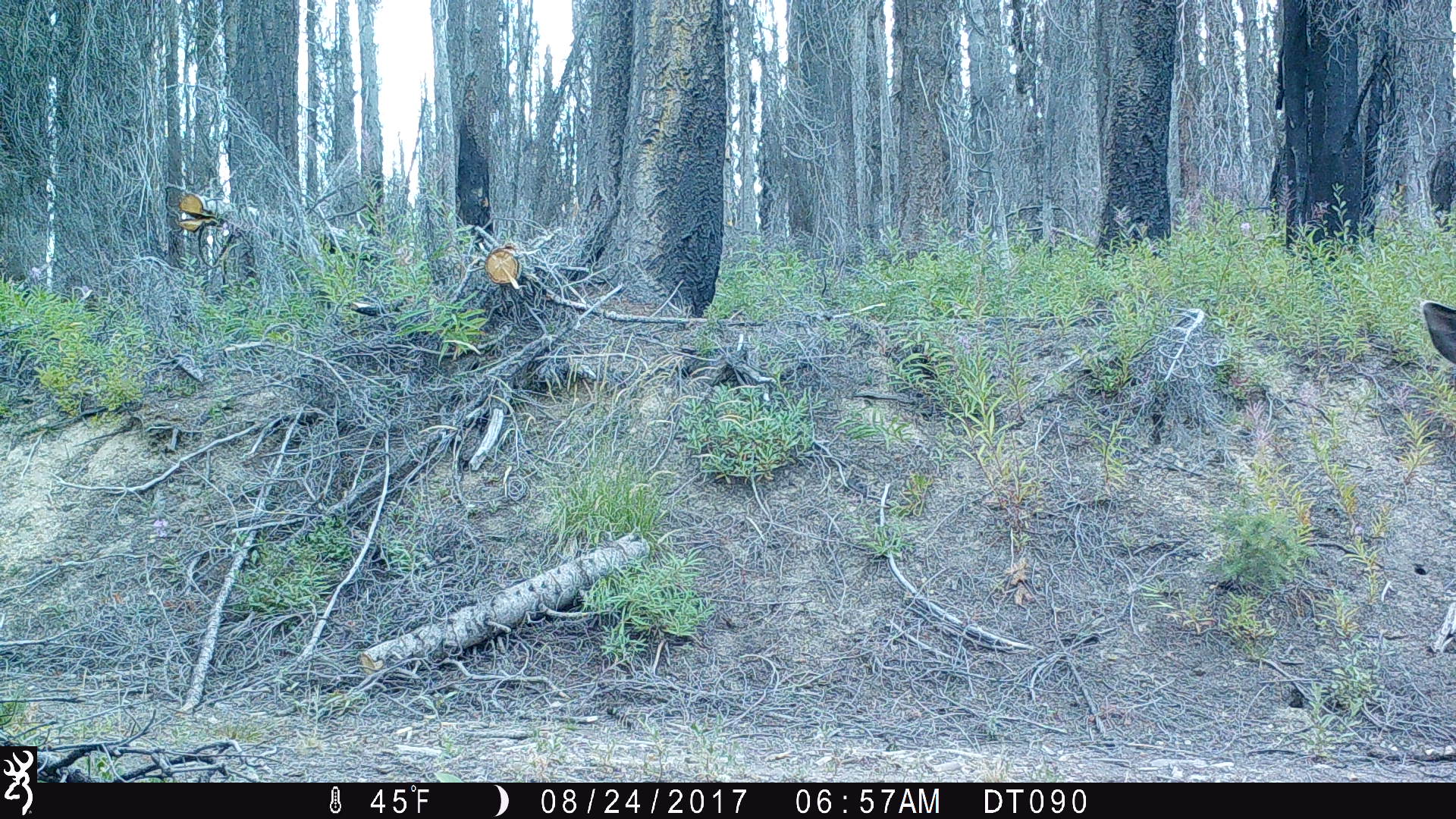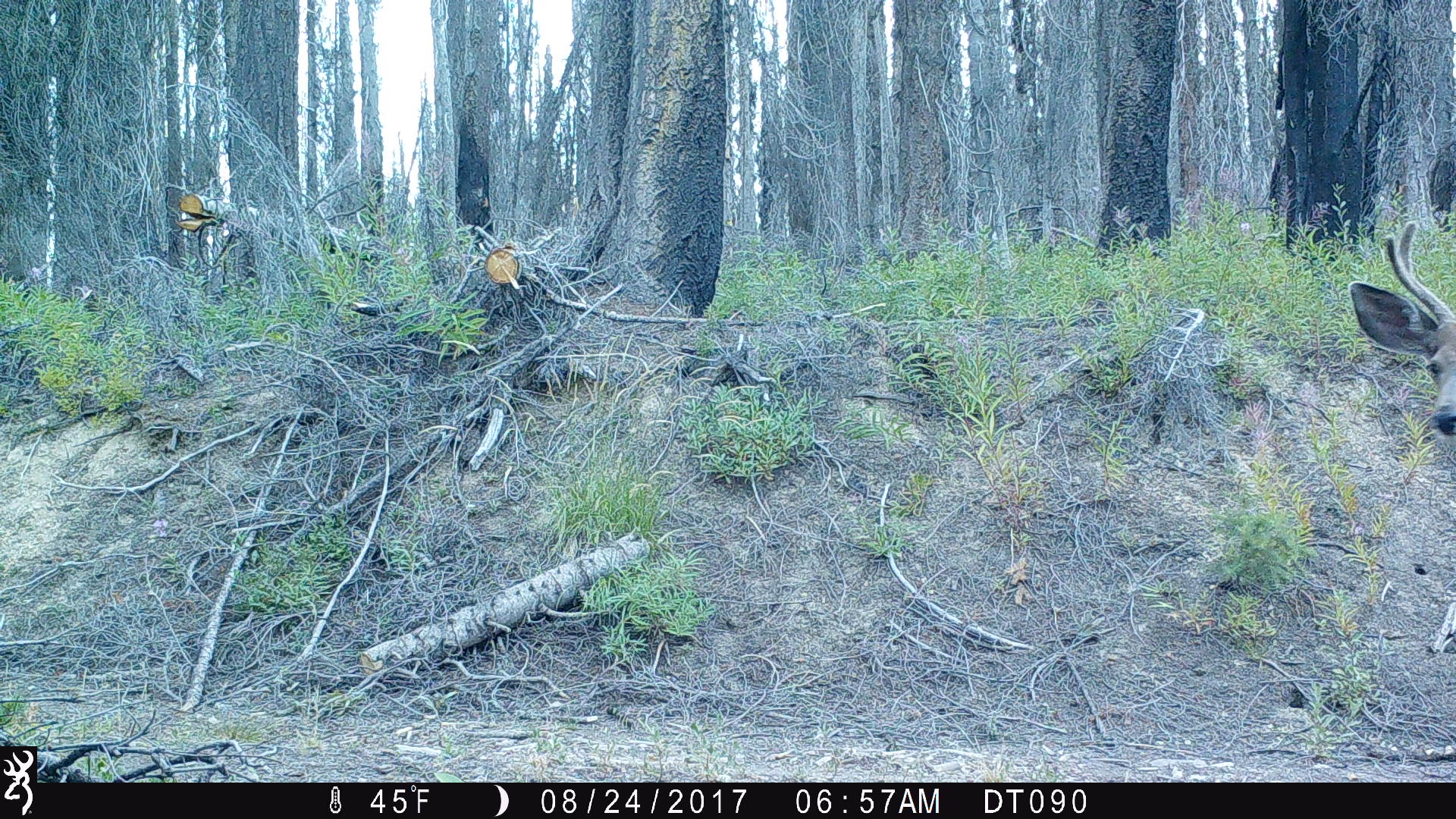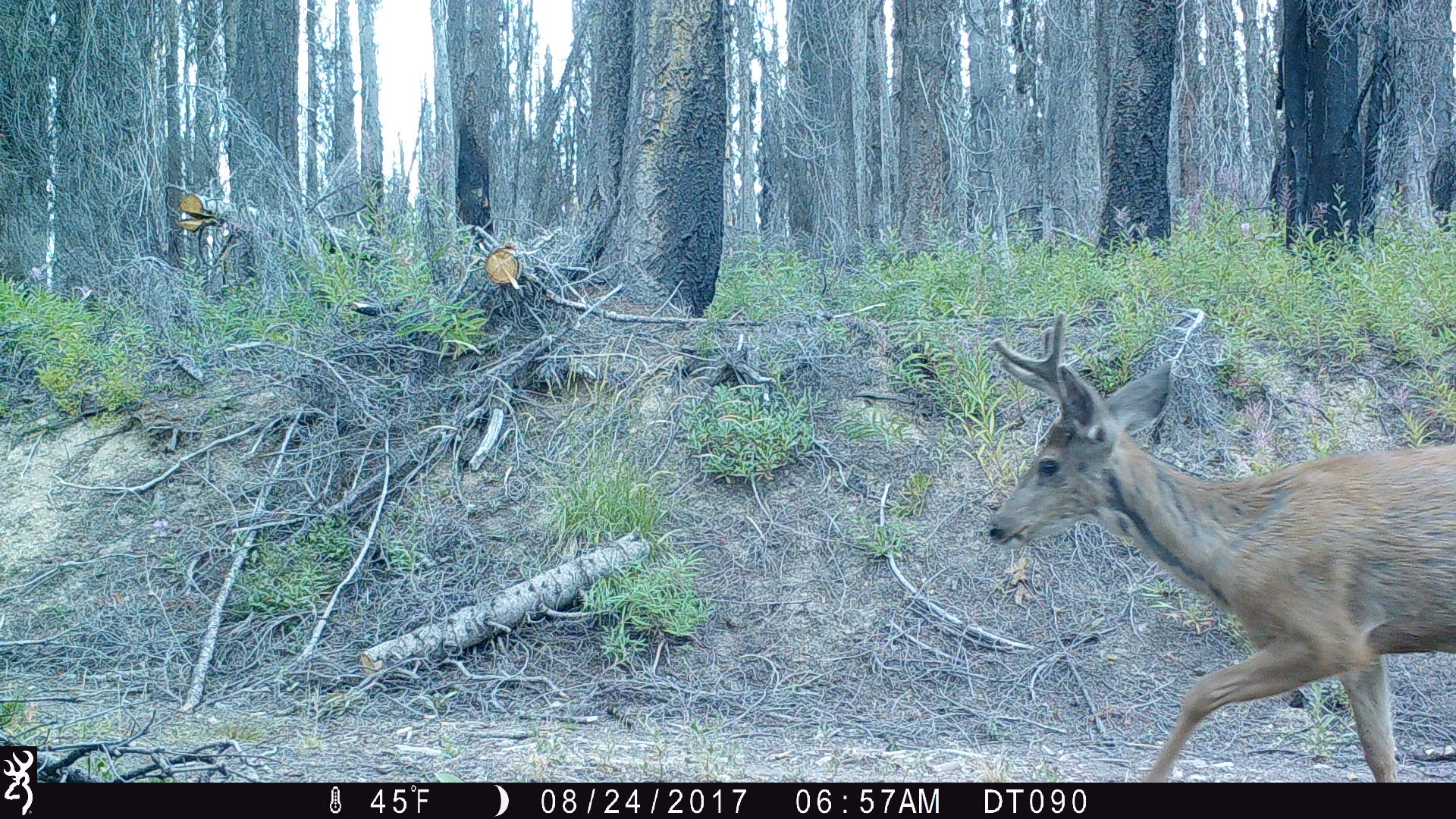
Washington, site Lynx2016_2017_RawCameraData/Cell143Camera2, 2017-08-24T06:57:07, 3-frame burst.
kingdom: Animalia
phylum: Chordata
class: Mammalia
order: Artiodactyla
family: Cervidae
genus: Odocoileus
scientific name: Odocoileus hemionus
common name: mule deer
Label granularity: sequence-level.